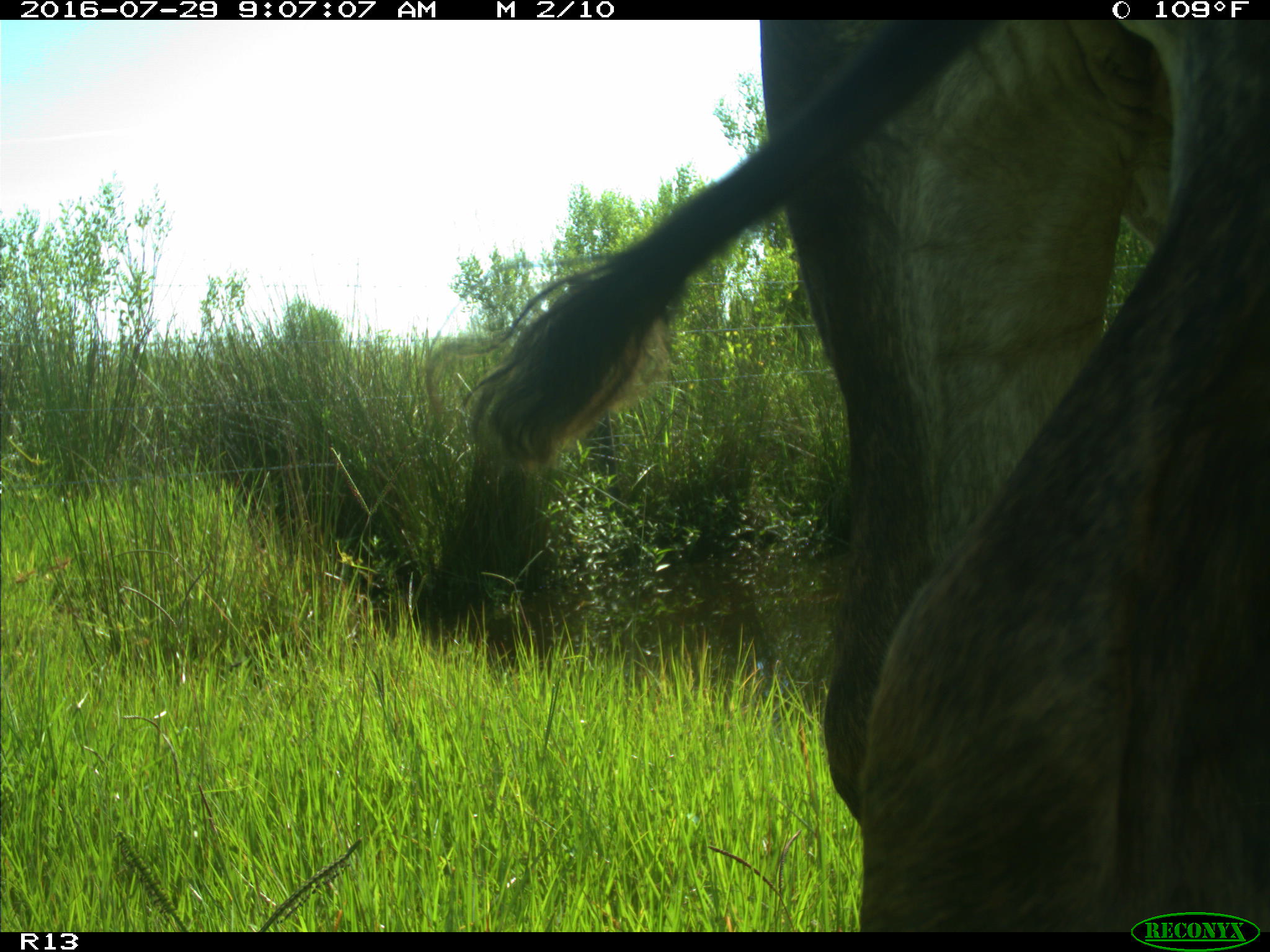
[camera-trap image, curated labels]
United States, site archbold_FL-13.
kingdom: Animalia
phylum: Chordata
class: Mammalia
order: Artiodactyla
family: Bovidae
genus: Bos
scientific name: Bos taurus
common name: domestic cow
Bos taurus (domestic cow).